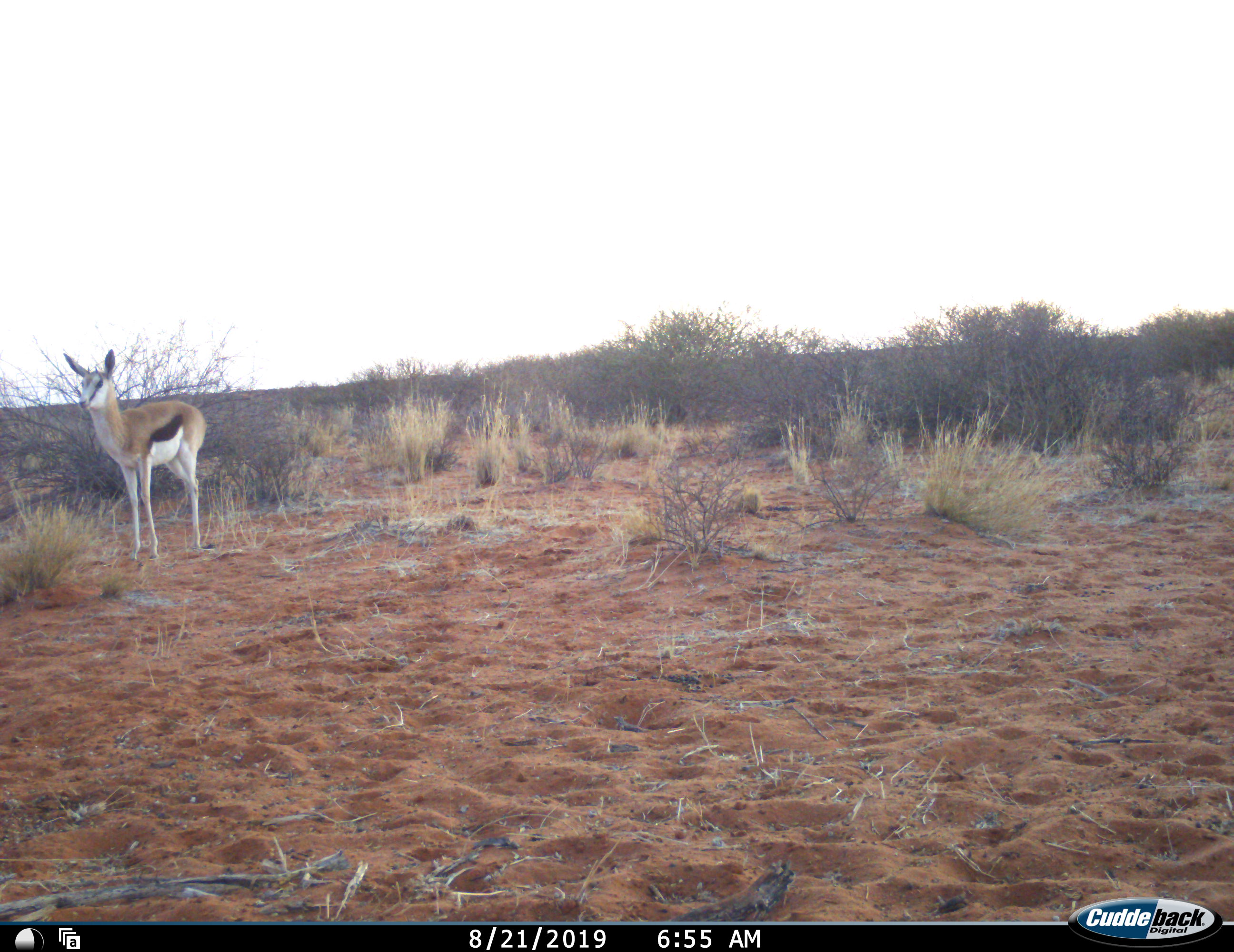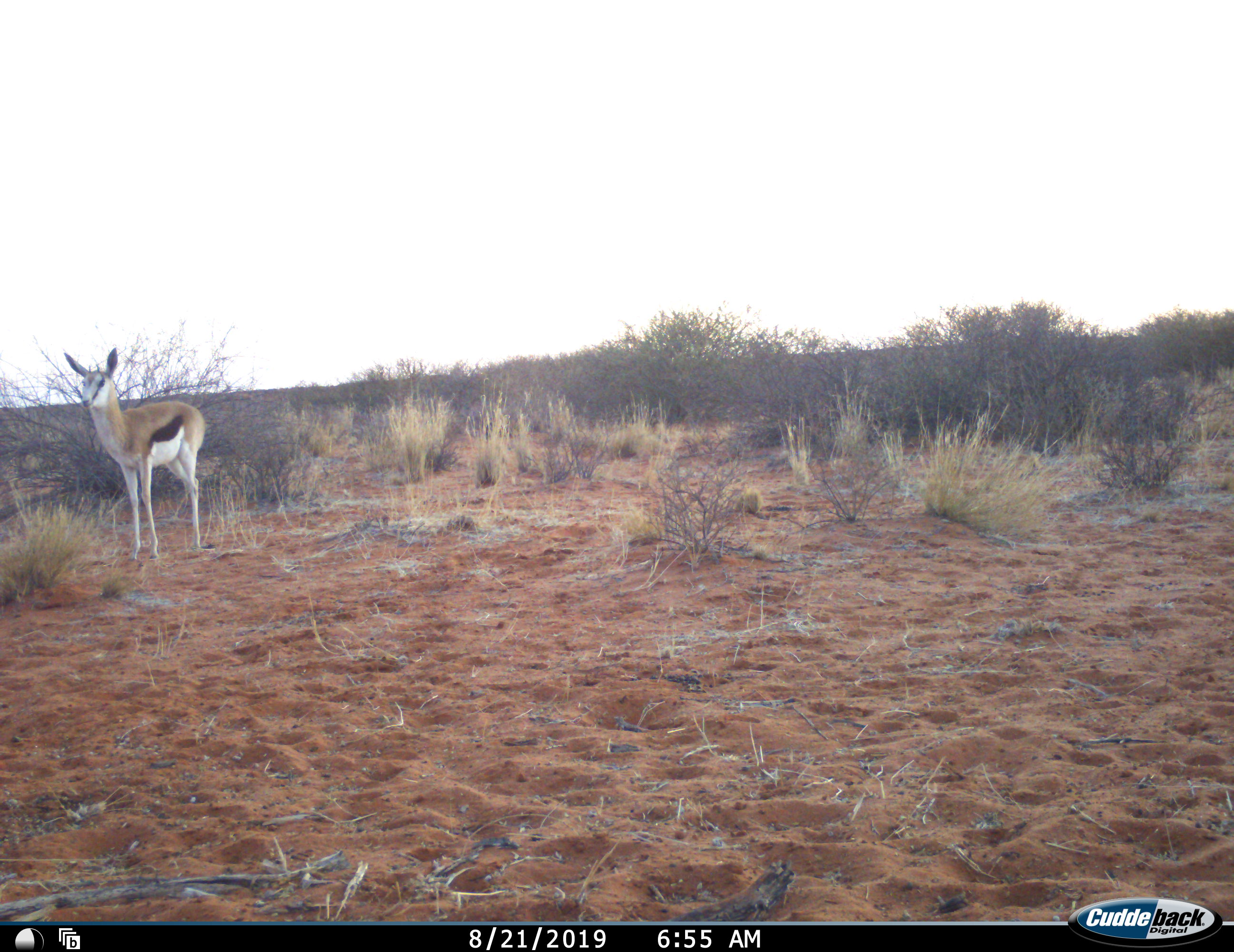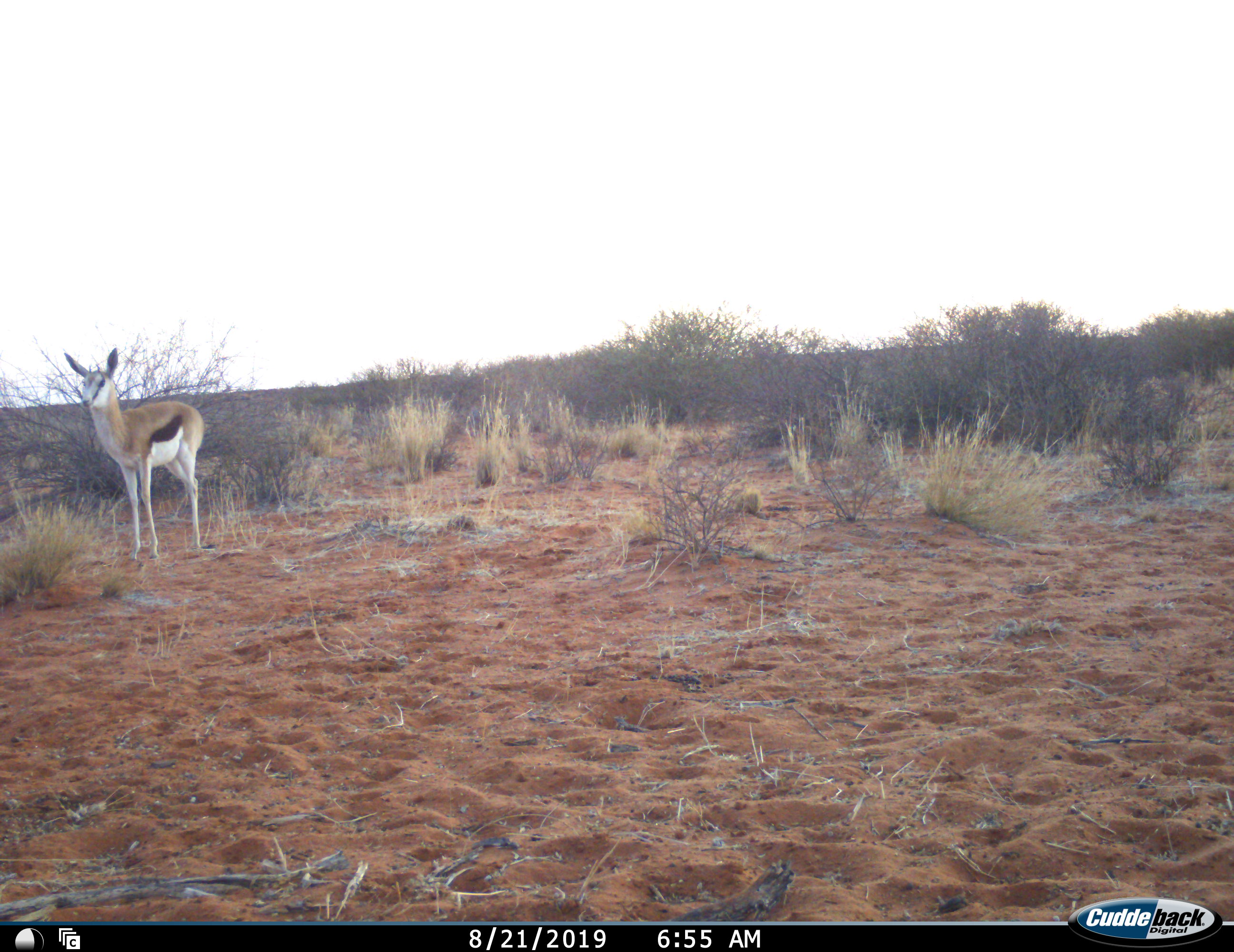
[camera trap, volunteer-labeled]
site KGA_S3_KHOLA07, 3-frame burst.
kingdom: Animalia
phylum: Chordata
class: Mammalia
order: Artiodactyla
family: Bovidae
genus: Antidorcas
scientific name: Antidorcas marsupialis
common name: springbok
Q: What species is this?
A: Springbok (Antidorcas marsupialis).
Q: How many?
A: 1.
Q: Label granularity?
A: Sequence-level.